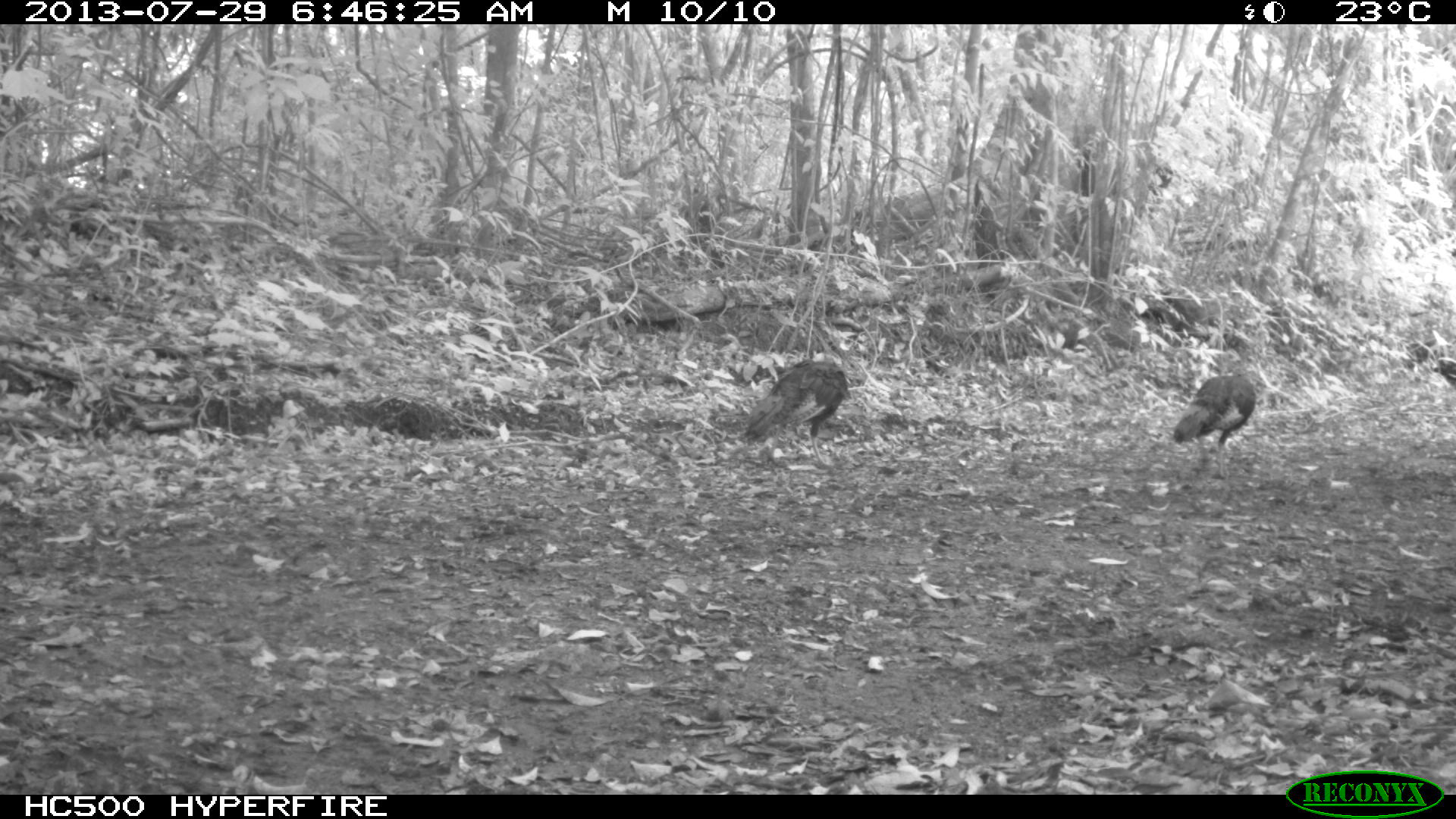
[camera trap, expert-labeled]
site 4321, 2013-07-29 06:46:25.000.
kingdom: Animalia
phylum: Chordata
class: Aves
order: Galliformes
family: Phasianidae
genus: Meleagris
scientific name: Meleagris ocellata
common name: ocellated turkey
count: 3